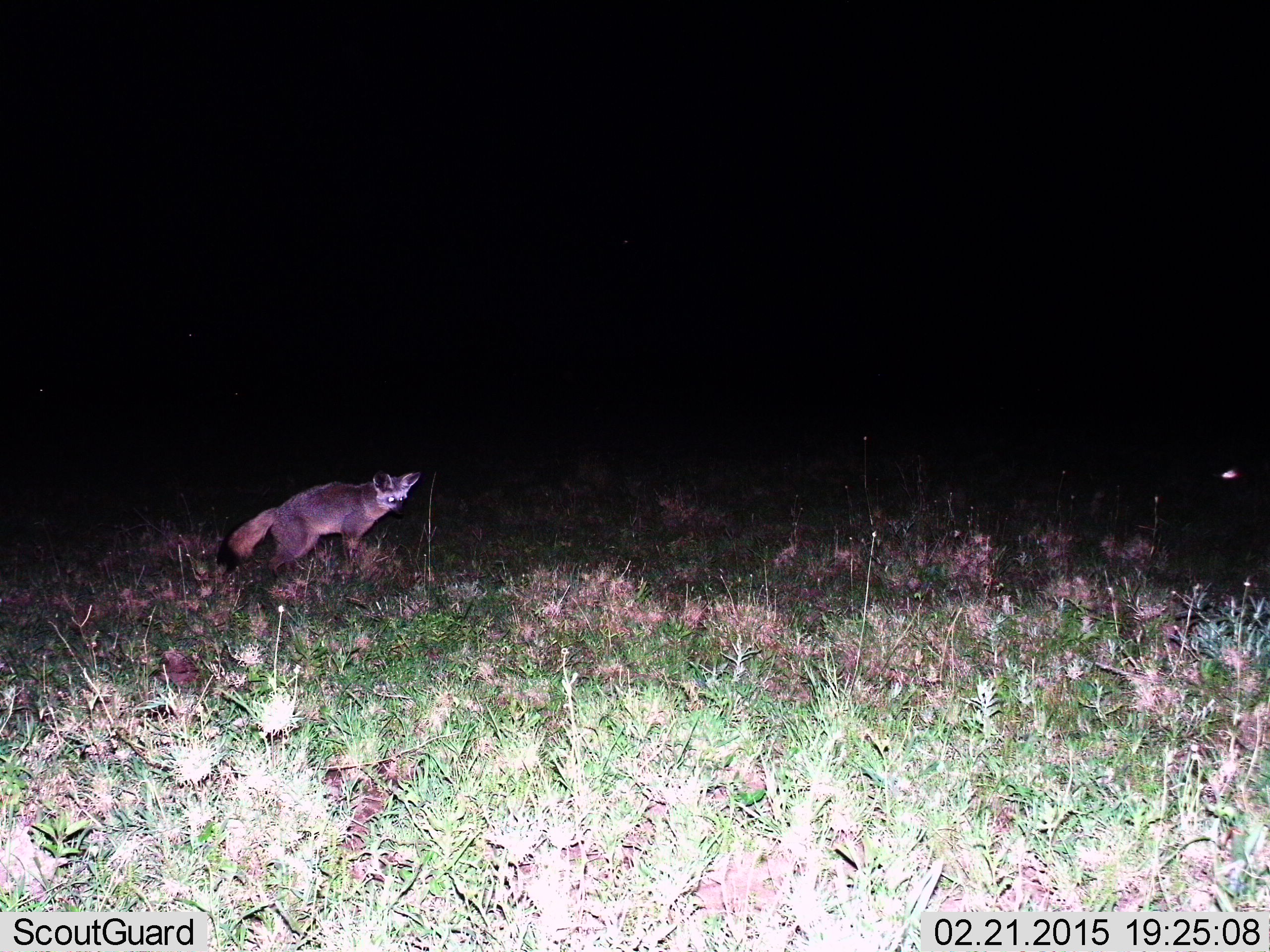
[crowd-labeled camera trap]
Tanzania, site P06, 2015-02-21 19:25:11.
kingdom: Animalia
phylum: Chordata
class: Mammalia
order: Carnivora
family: Canidae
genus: Otocyon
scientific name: Otocyon megalotis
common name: bat-eared fox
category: batearedfox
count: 1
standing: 90%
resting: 0%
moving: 10%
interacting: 0%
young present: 0%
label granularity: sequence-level